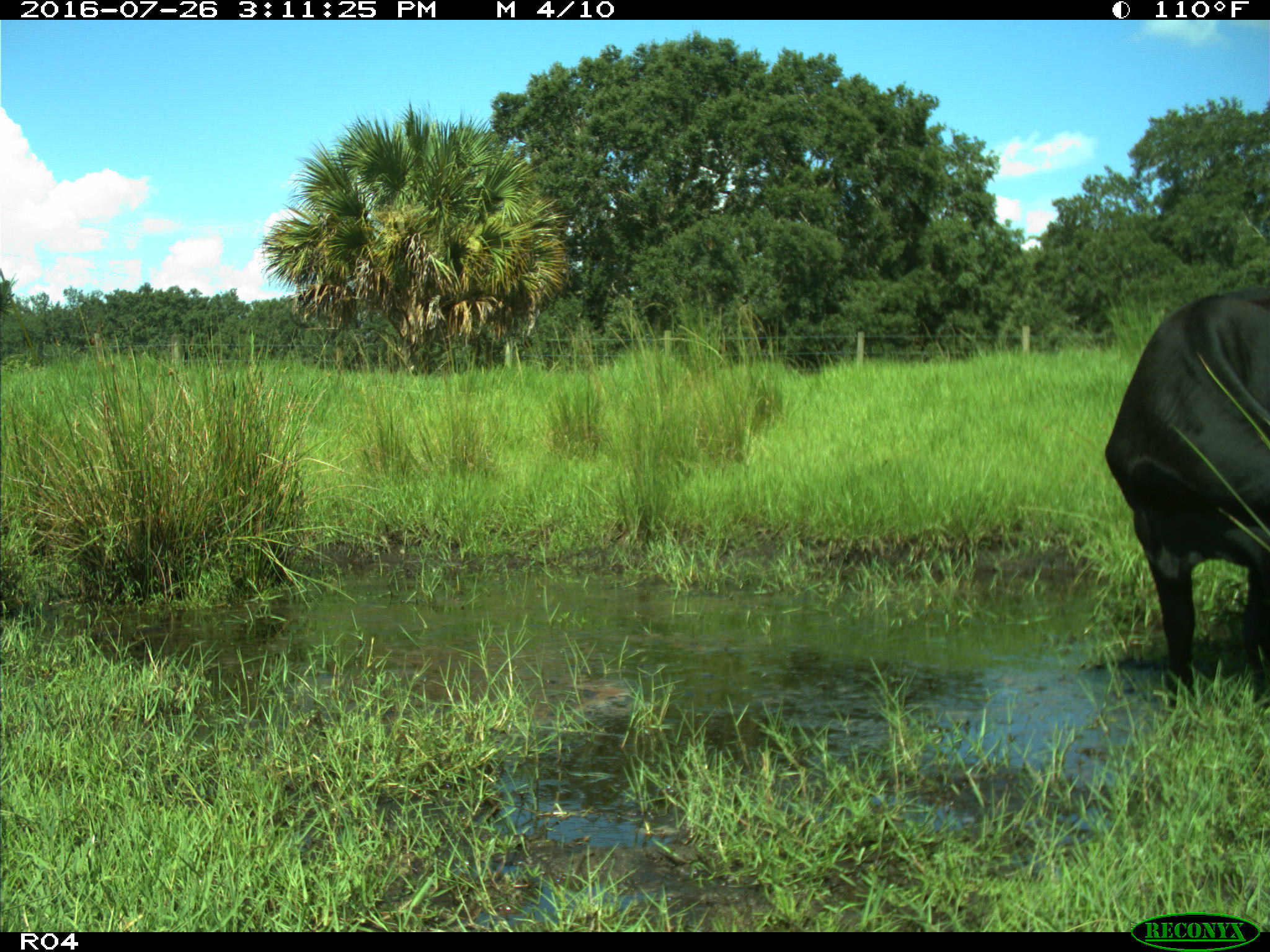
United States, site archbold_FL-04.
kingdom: Animalia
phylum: Chordata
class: Mammalia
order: Artiodactyla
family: Bovidae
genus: Bos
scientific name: Bos taurus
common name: domestic cow